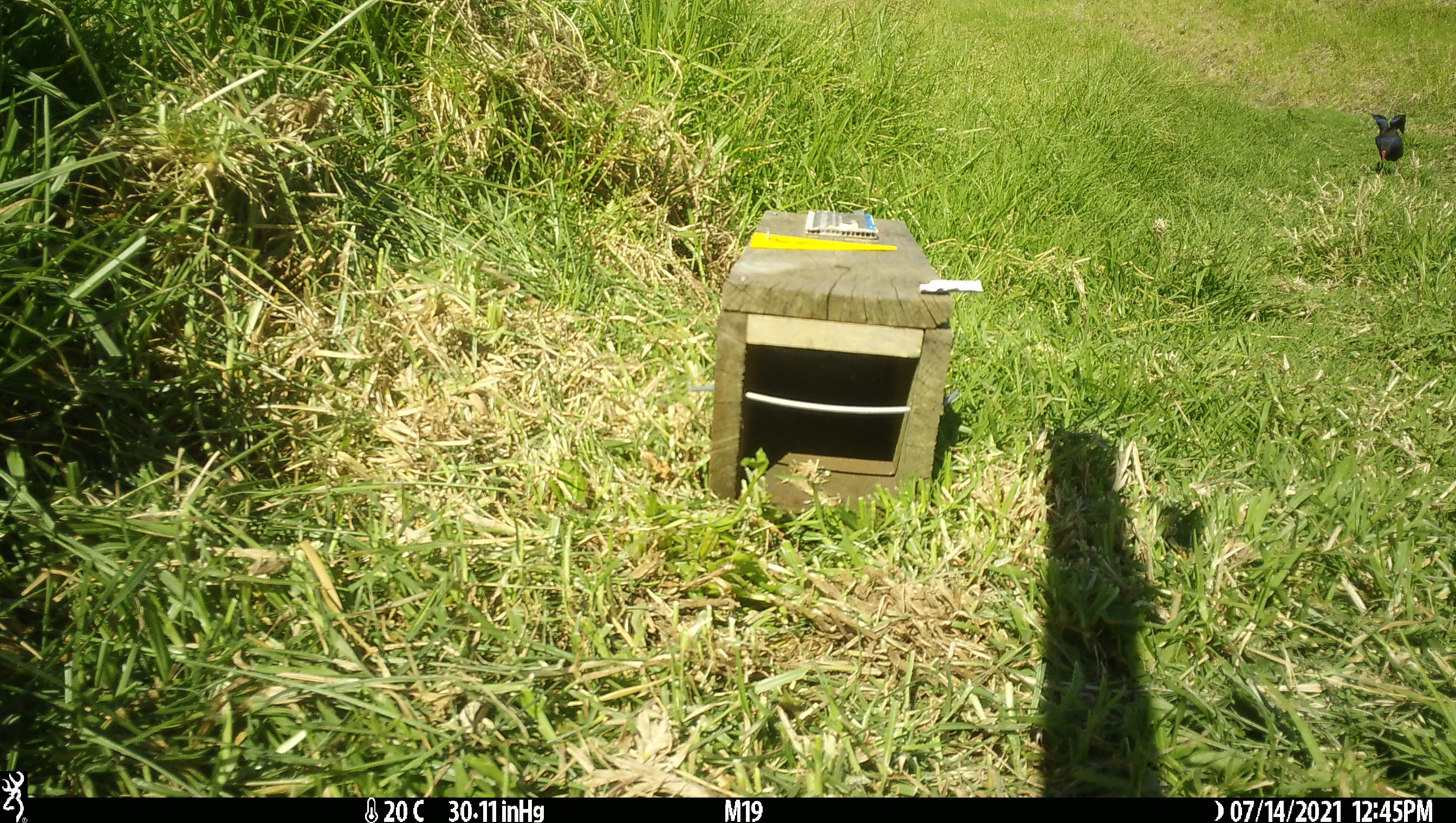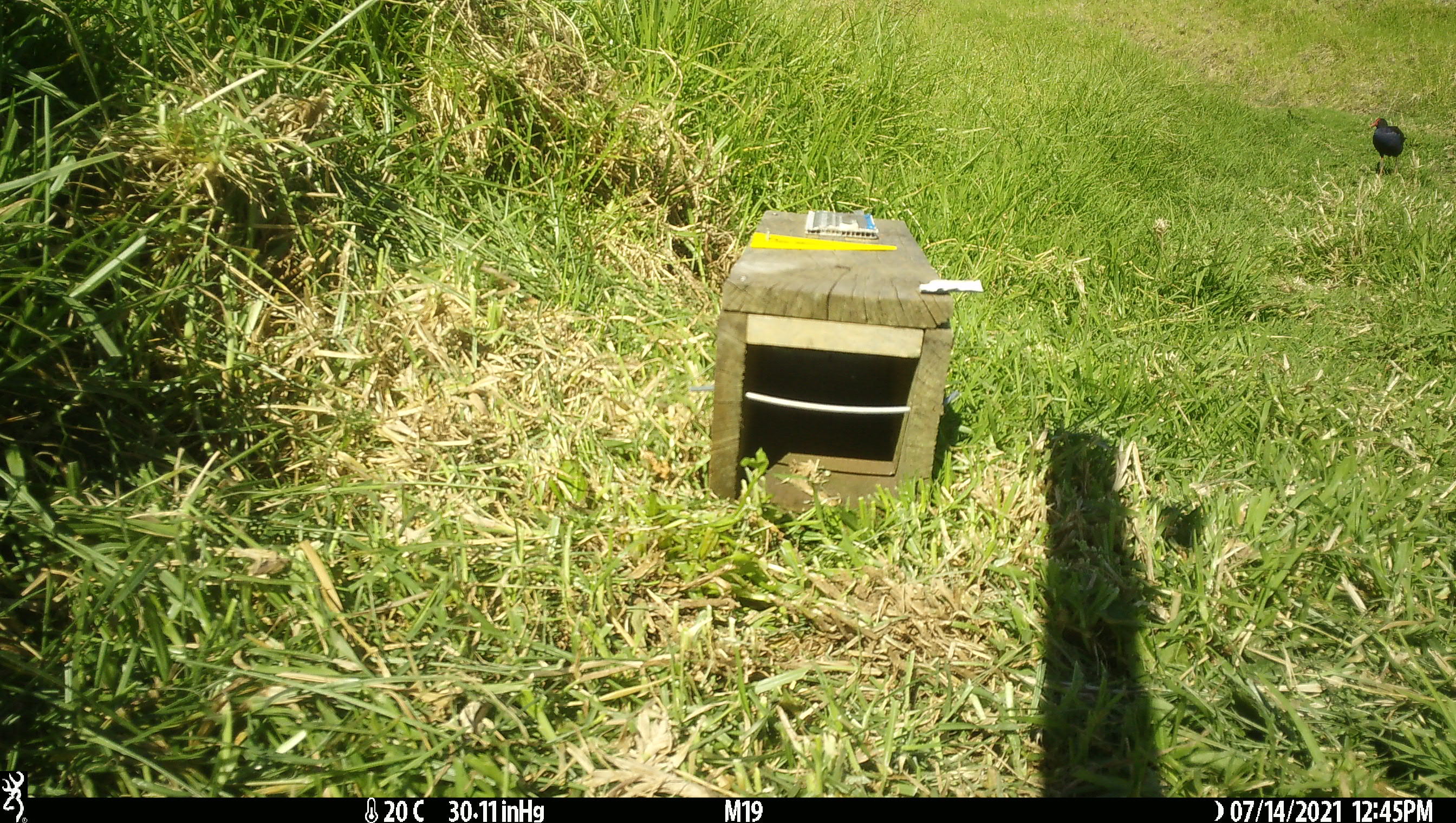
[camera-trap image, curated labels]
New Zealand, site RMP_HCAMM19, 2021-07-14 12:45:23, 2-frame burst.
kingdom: Animalia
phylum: Chordata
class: Aves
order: Gruiformes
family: Rallidae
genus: Porphyrio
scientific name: Porphyrio melanotus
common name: australasian swamphen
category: pukeko